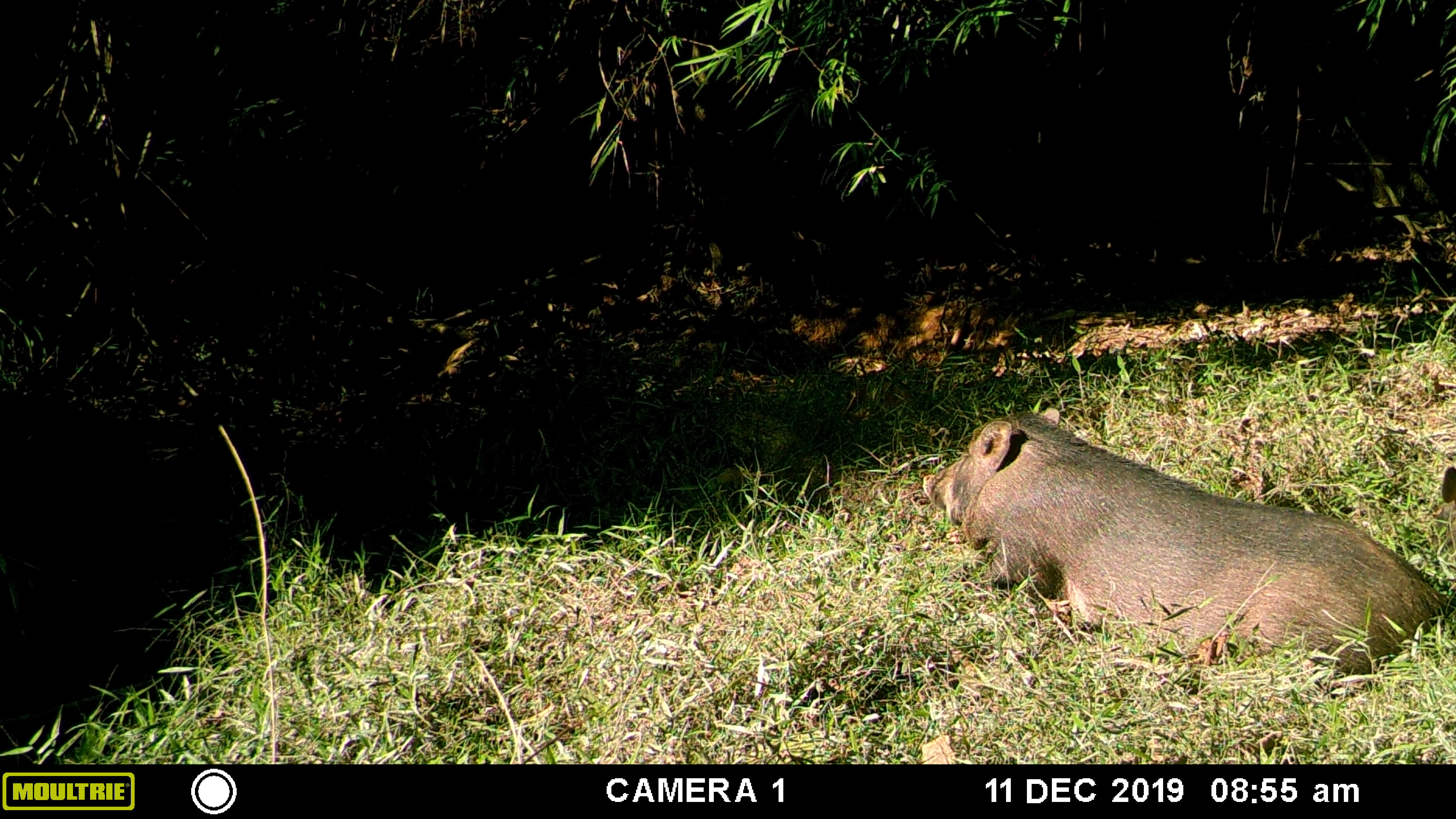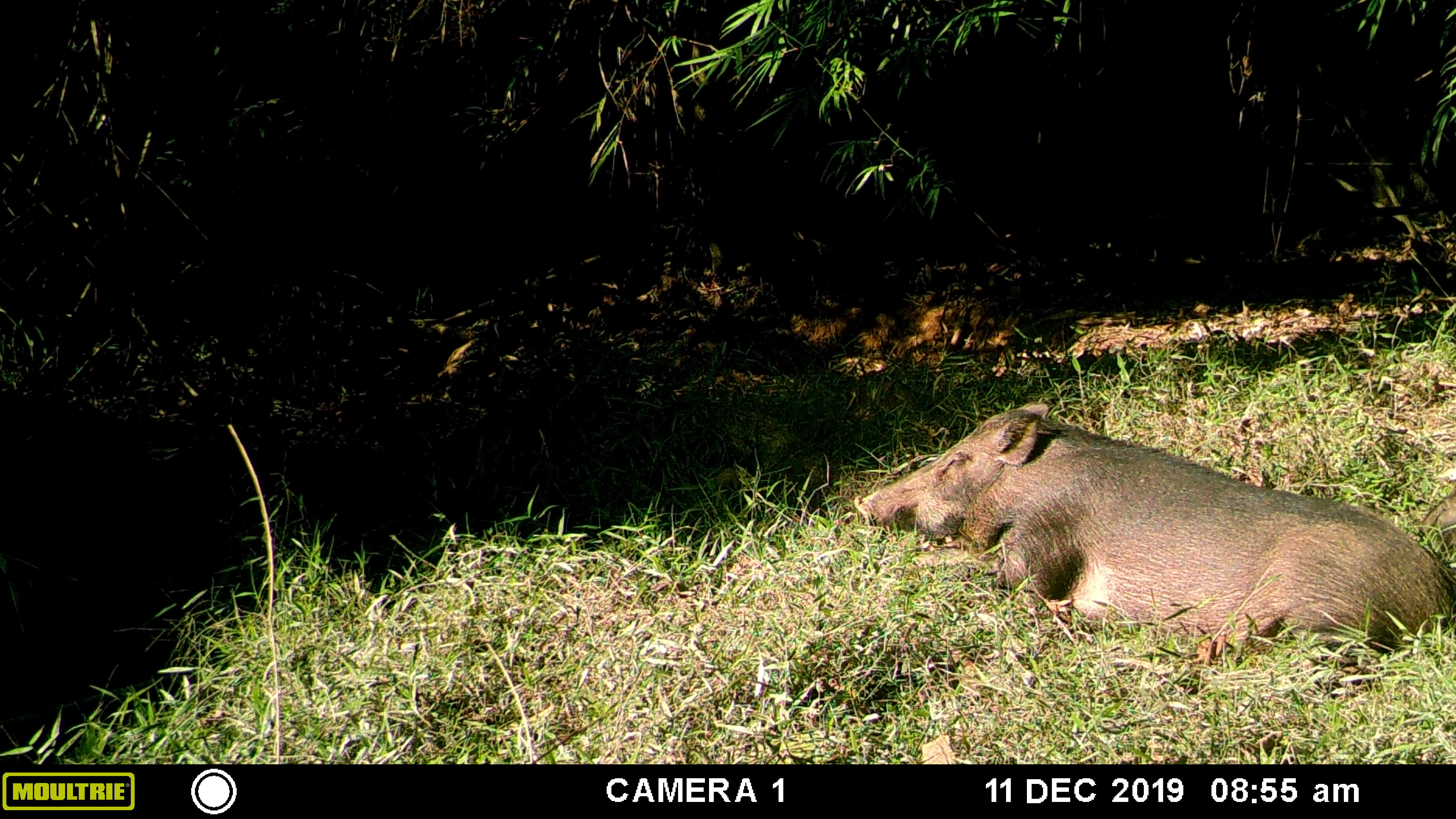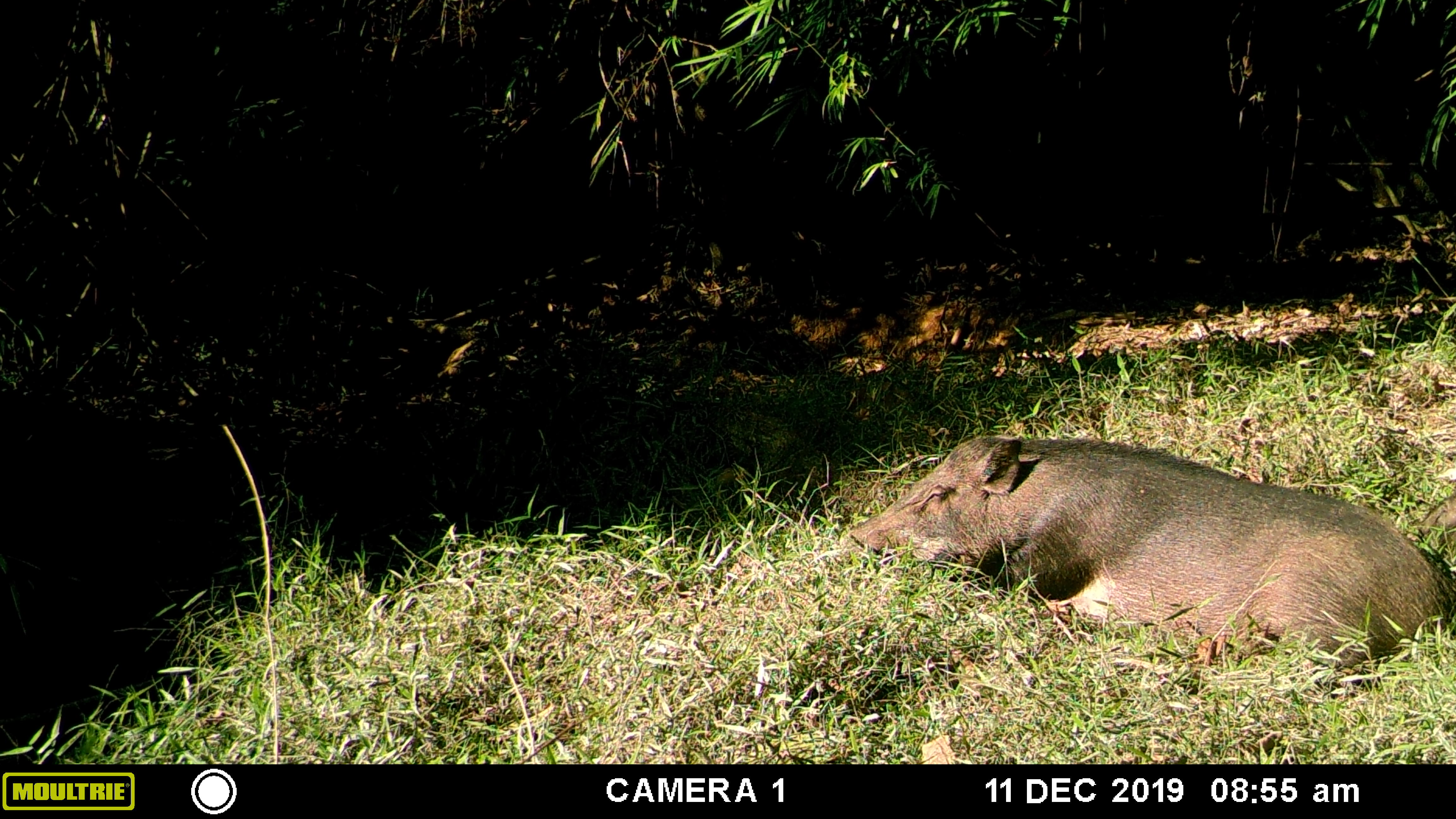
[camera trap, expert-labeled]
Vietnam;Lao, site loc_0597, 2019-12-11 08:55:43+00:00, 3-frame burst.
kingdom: Animalia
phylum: Chordata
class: Mammalia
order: Artiodactyla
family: Suidae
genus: Sus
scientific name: Sus scrofa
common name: eurasian wild pig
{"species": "eurasian wild pig (Sus scrofa)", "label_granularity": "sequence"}